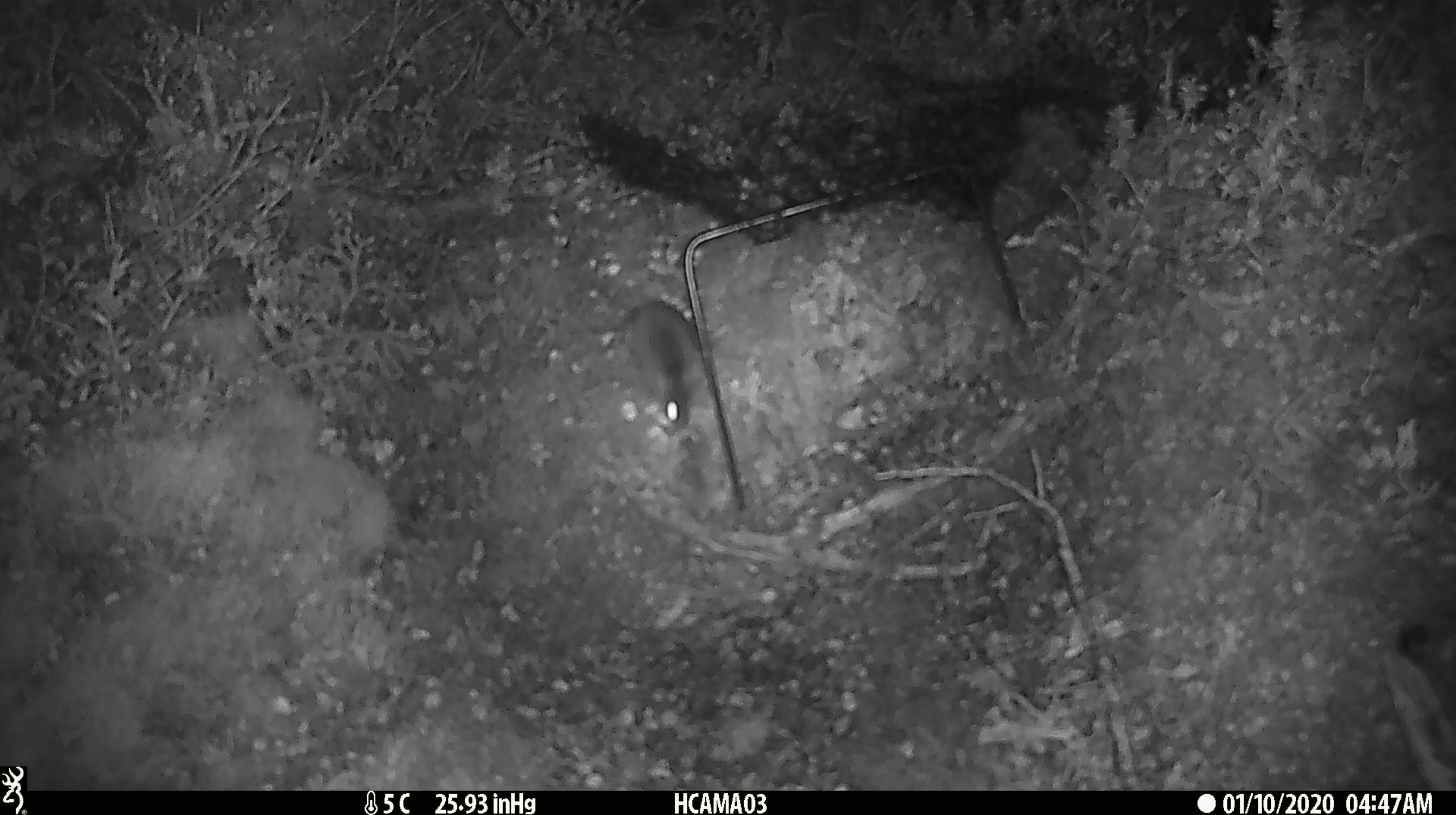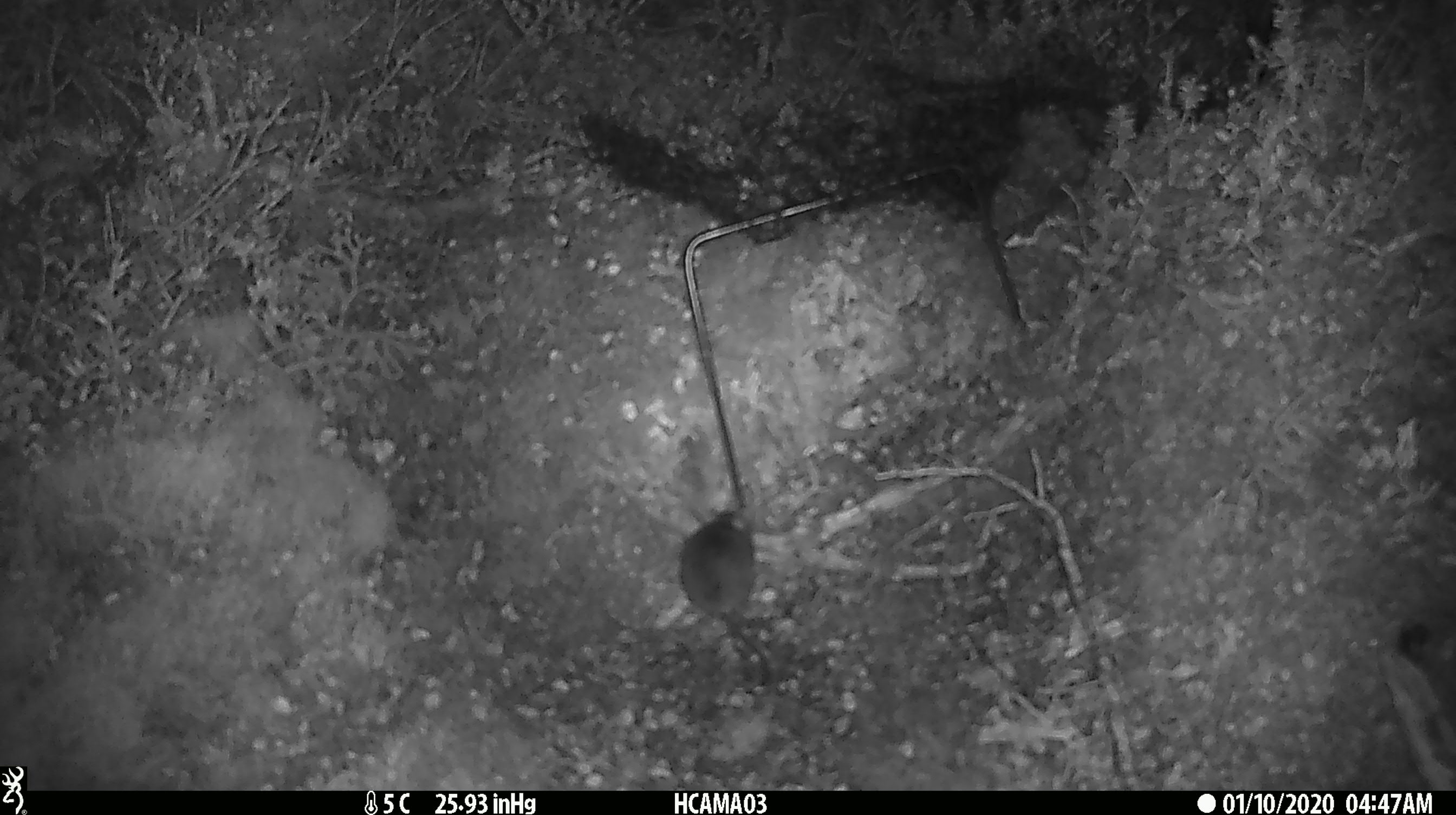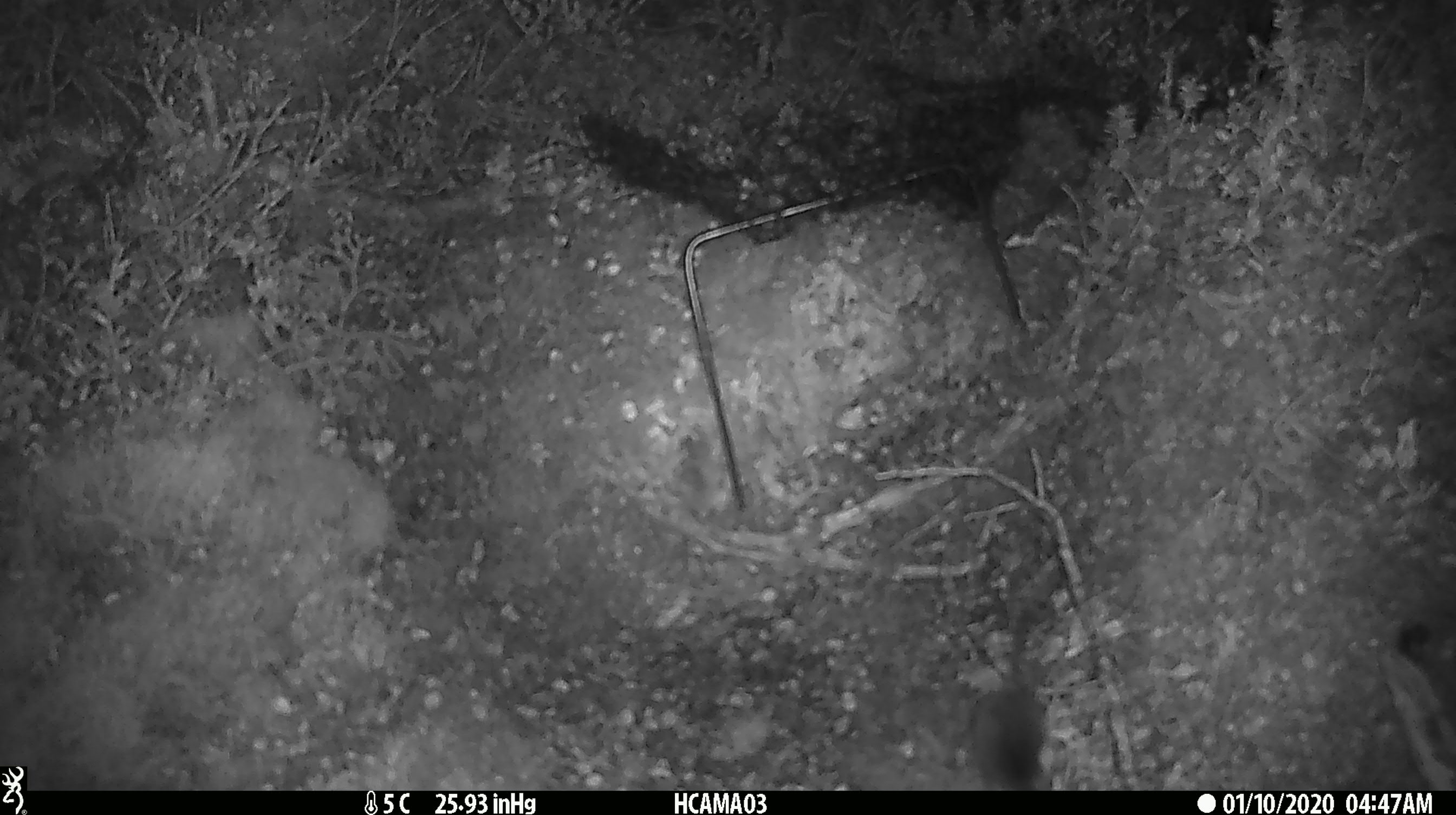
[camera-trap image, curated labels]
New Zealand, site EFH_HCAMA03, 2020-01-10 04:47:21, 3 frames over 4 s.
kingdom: Animalia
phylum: Chordata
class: Mammalia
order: Rodentia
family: Muridae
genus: Mus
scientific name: Mus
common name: mouse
Mouse (Mus).